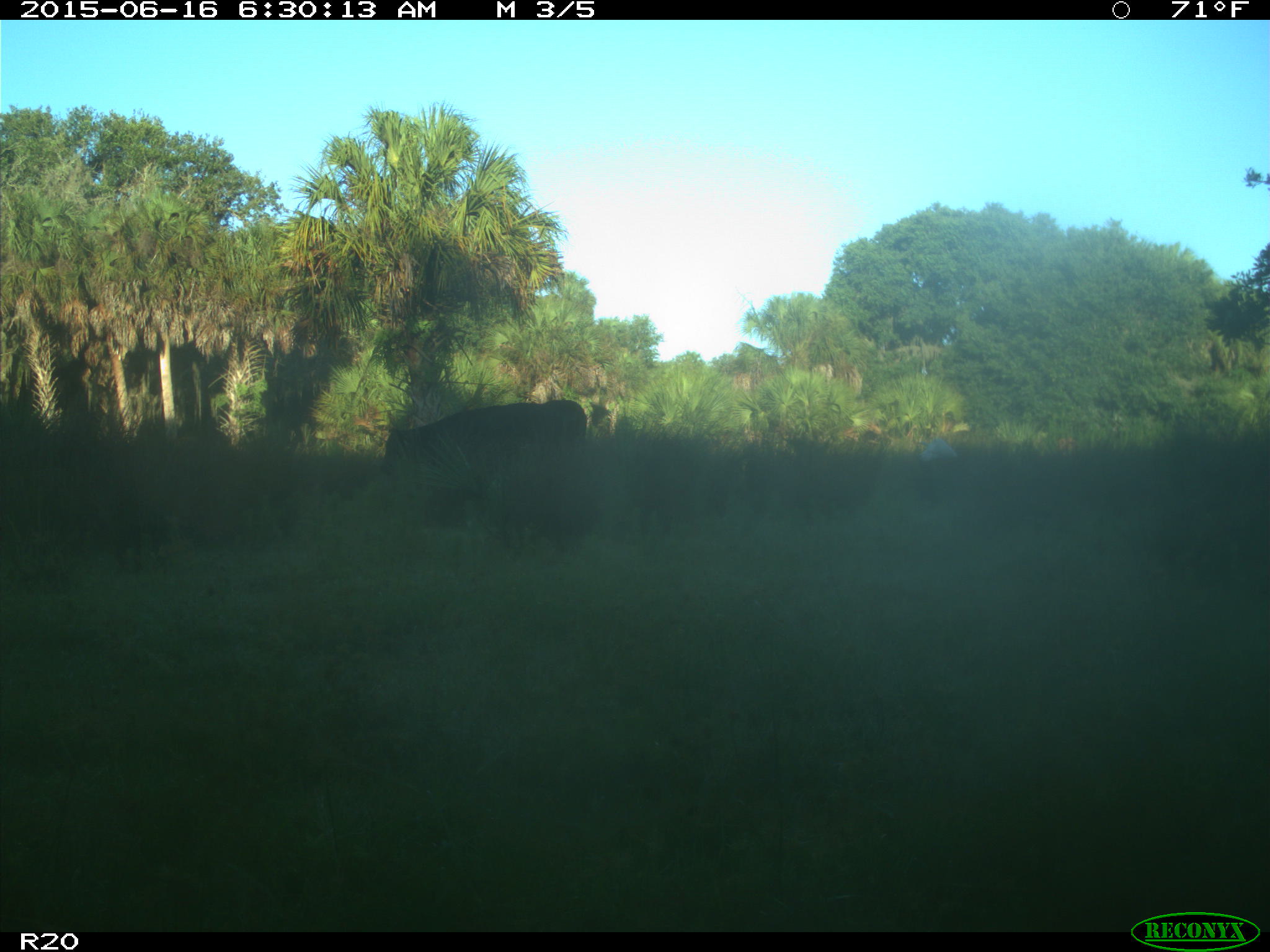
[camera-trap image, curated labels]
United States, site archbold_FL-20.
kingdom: Animalia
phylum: Chordata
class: Mammalia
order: Artiodactyla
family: Bovidae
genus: Bos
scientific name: Bos taurus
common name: domestic cow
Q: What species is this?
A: Bos taurus (domestic cow).